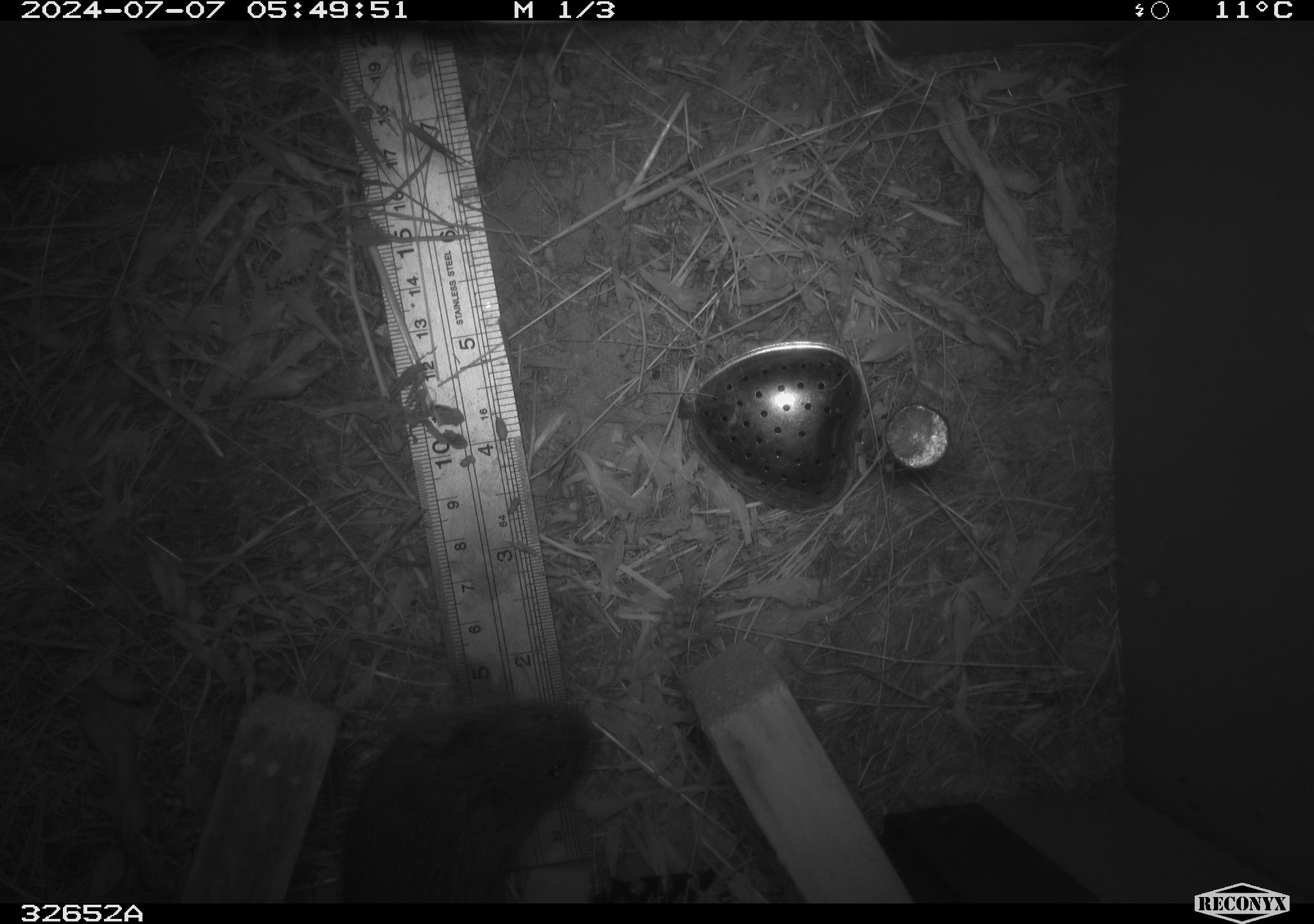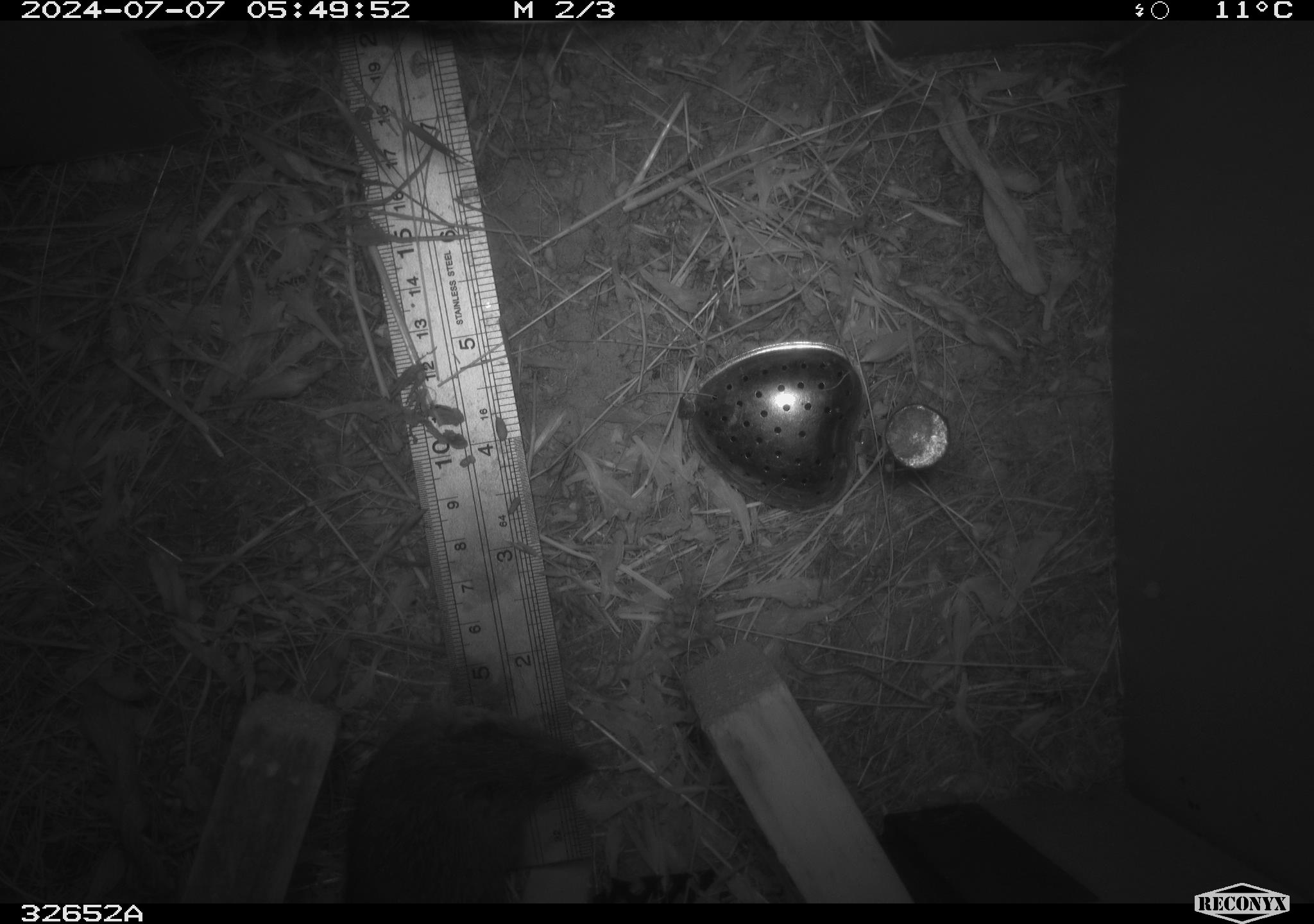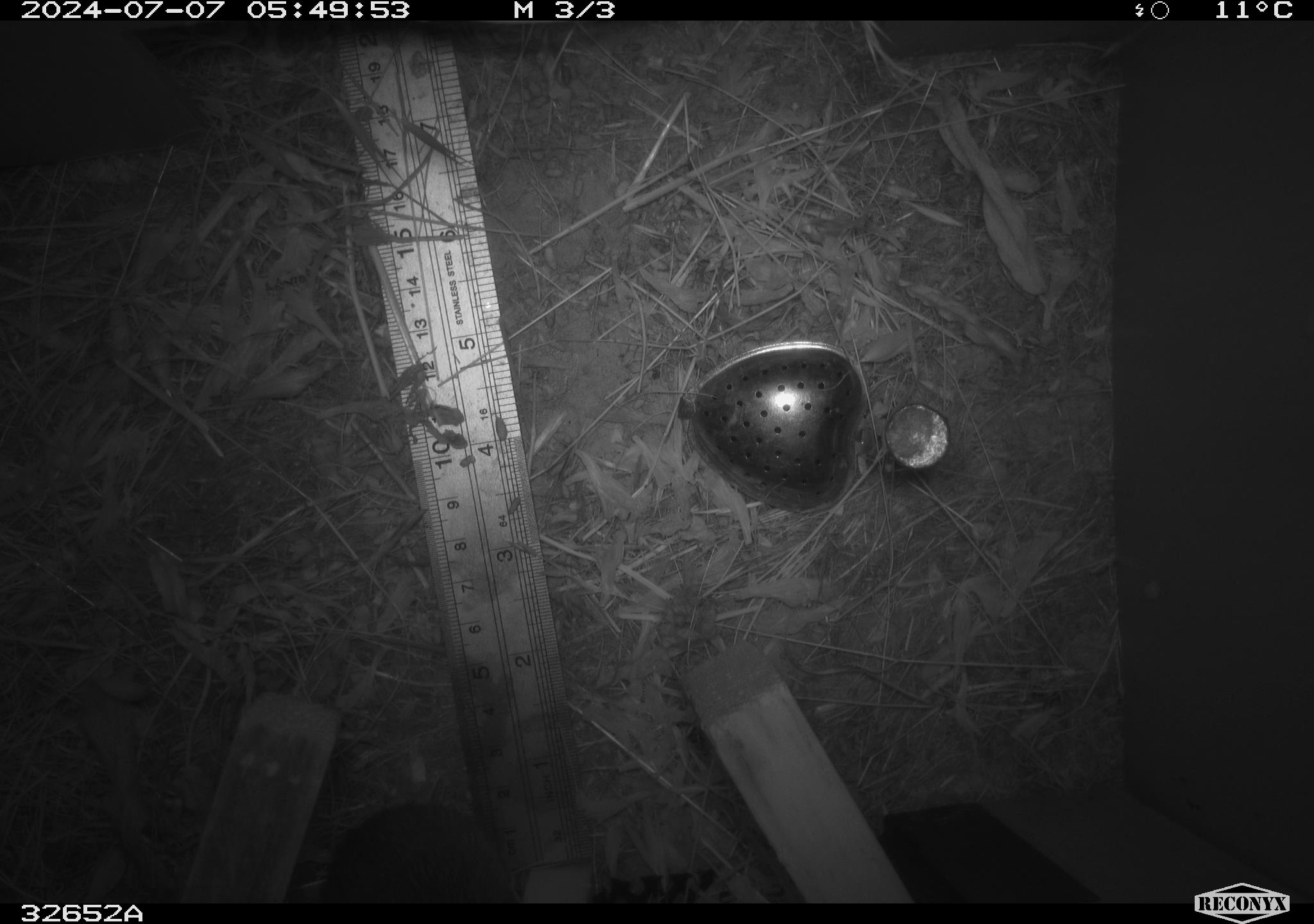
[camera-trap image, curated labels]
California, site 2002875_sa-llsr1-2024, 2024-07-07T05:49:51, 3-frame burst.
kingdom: Animalia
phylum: Chordata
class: Mammalia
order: Rodentia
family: Cricetidae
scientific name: Arvicolinae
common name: voles, lemmings, and muskrats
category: arvicolinae subfamily